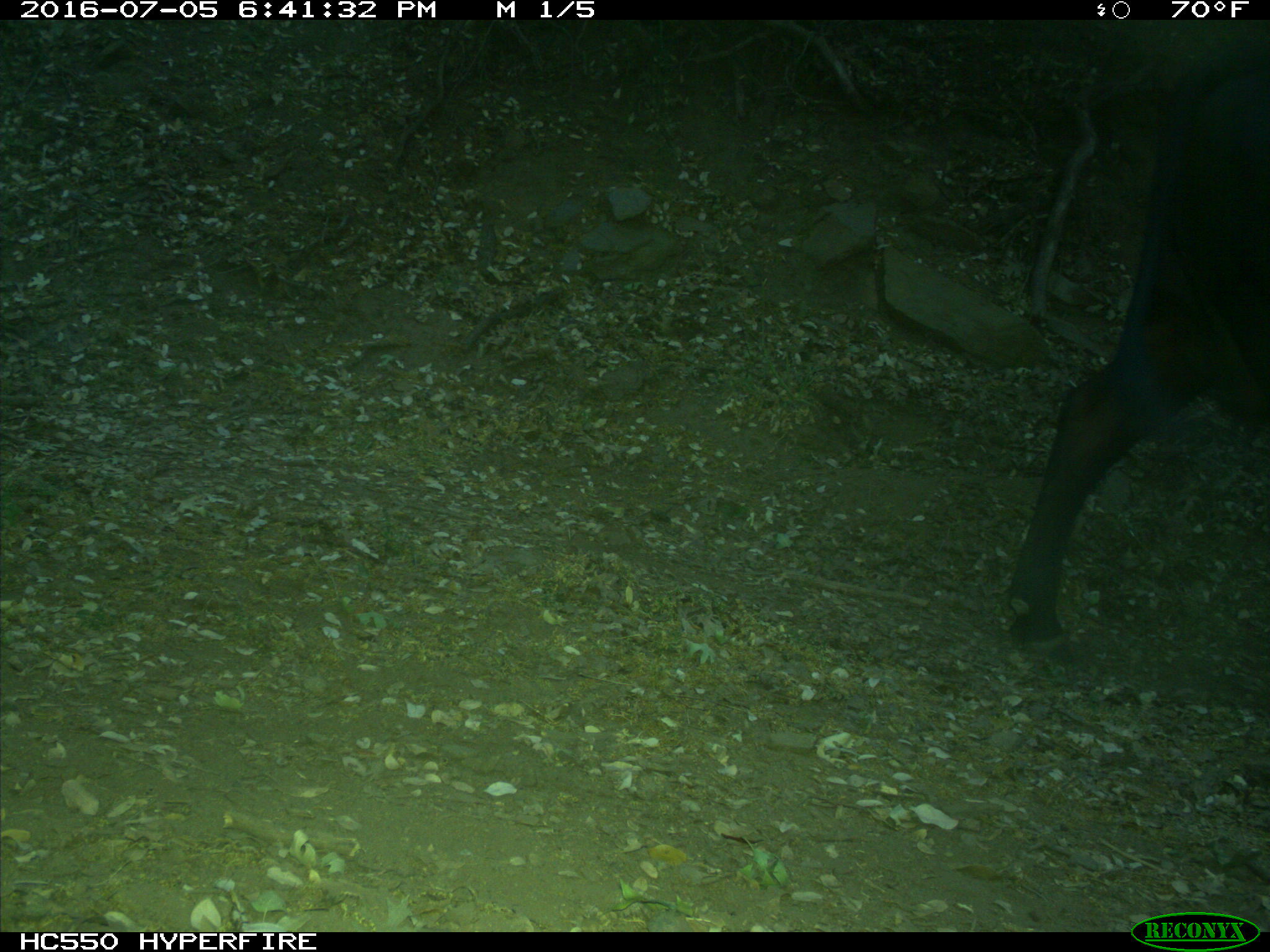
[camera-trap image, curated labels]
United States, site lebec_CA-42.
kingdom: Animalia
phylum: Chordata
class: Mammalia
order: Artiodactyla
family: Bovidae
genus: Bos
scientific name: Bos taurus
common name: domestic cow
Bos taurus (domestic cow).